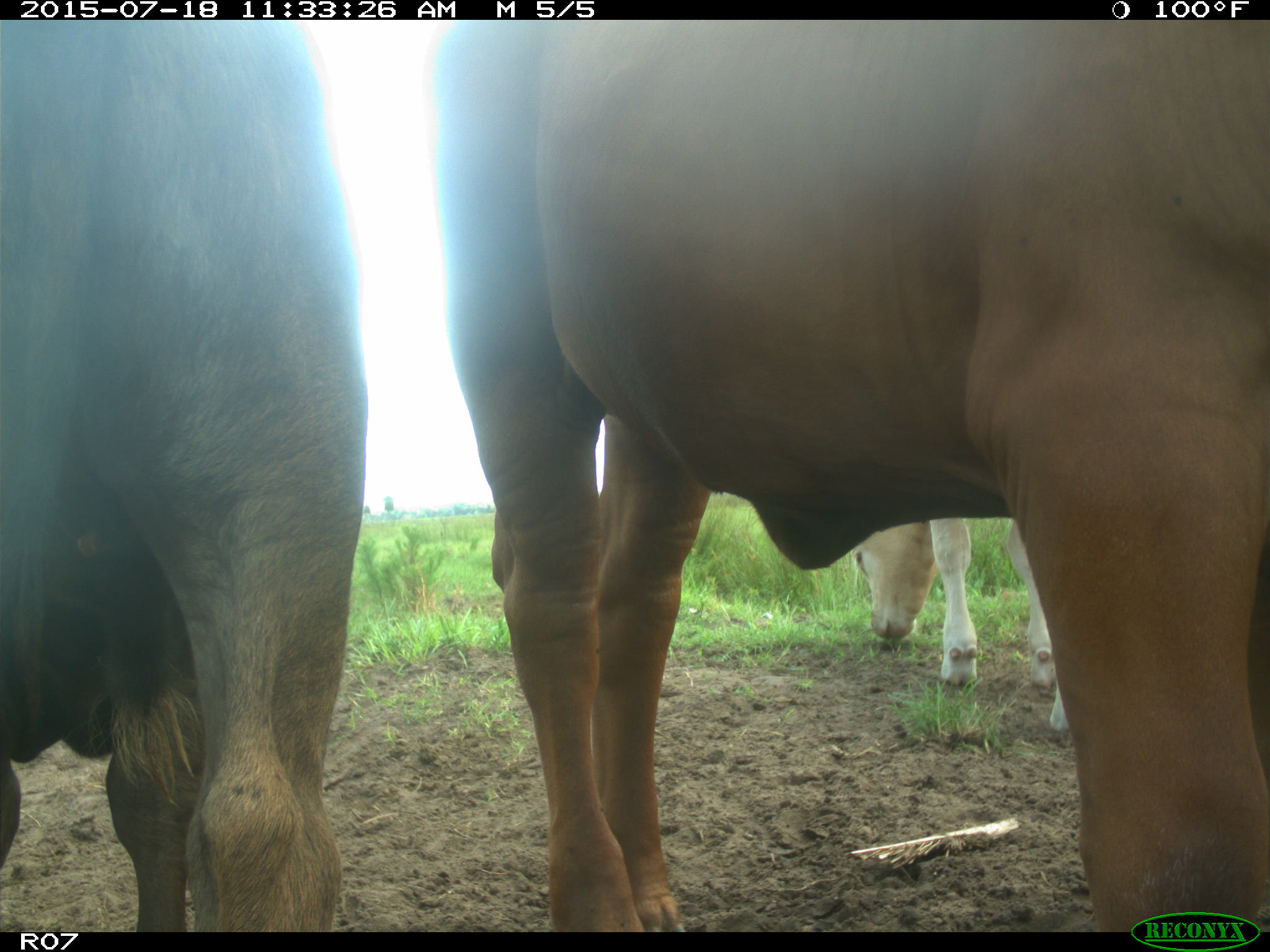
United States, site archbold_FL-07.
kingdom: Animalia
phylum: Chordata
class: Mammalia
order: Artiodactyla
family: Bovidae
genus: Bos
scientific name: Bos taurus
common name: domestic cow